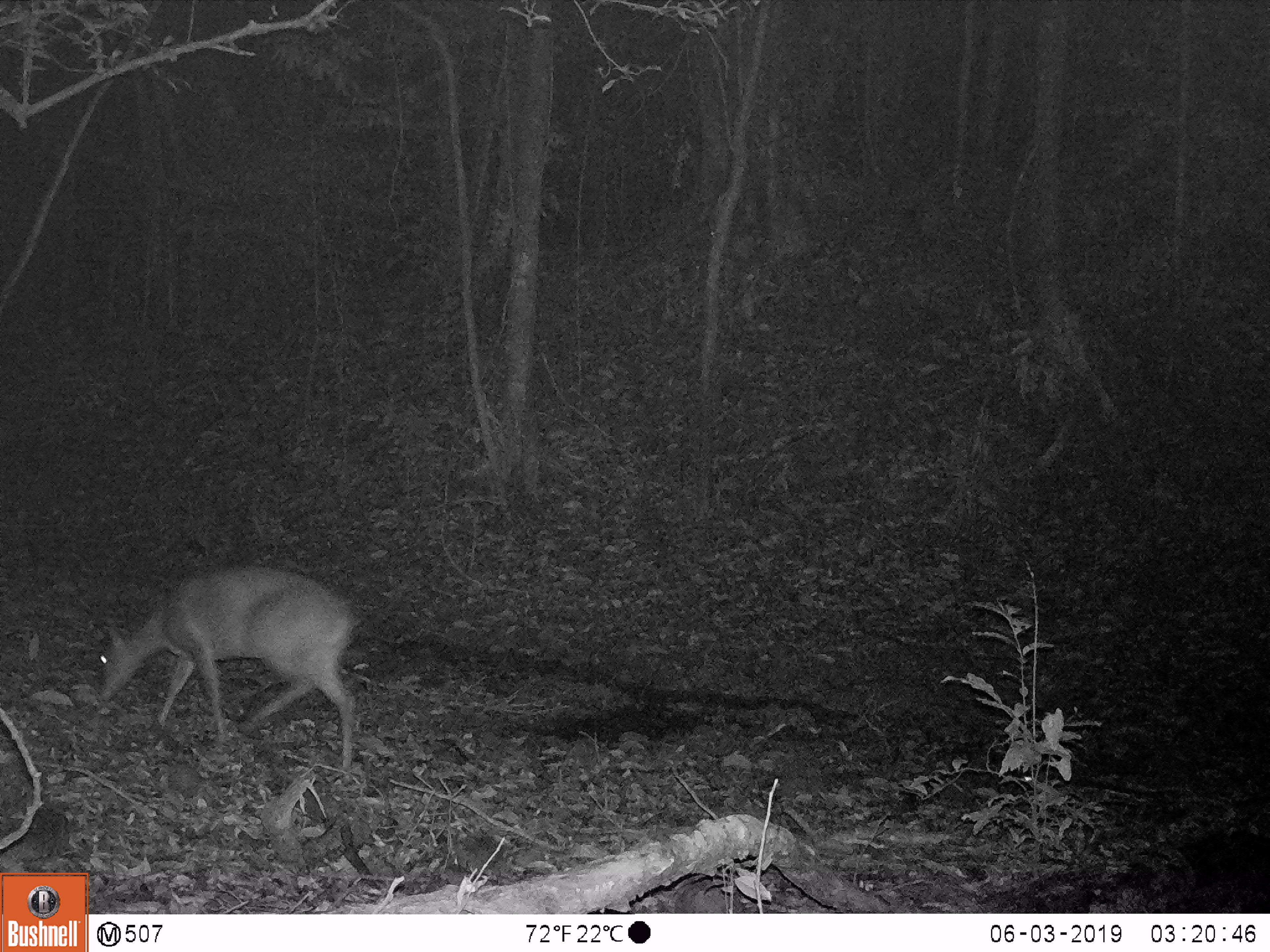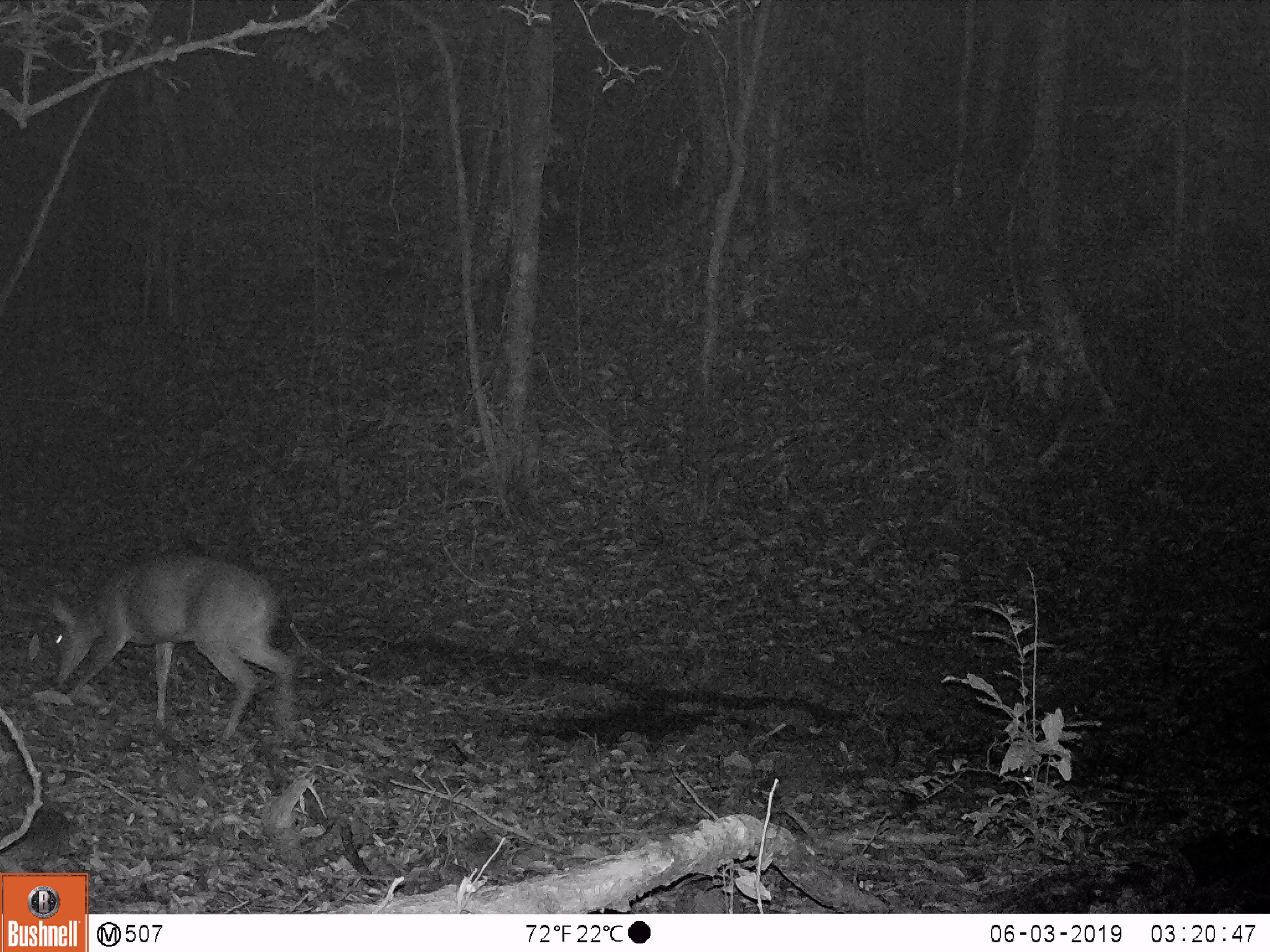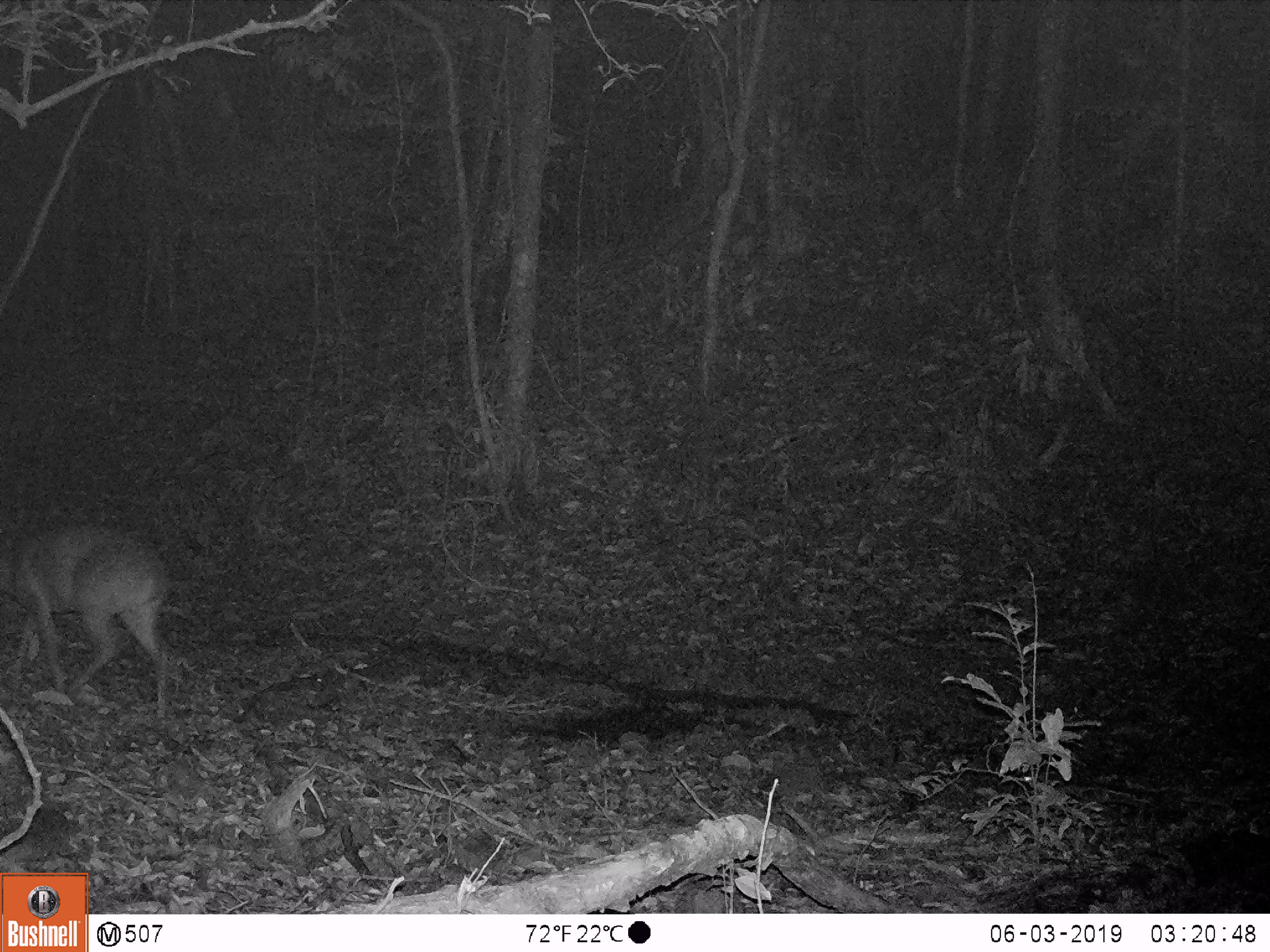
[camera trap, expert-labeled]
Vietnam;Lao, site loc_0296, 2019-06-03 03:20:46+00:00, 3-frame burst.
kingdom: Animalia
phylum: Chordata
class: Mammalia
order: Artiodactyla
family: Cervidae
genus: Muntiacus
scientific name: Muntiacus vuquangensis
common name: large-antlered muntjac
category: large antlered muntjac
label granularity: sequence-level